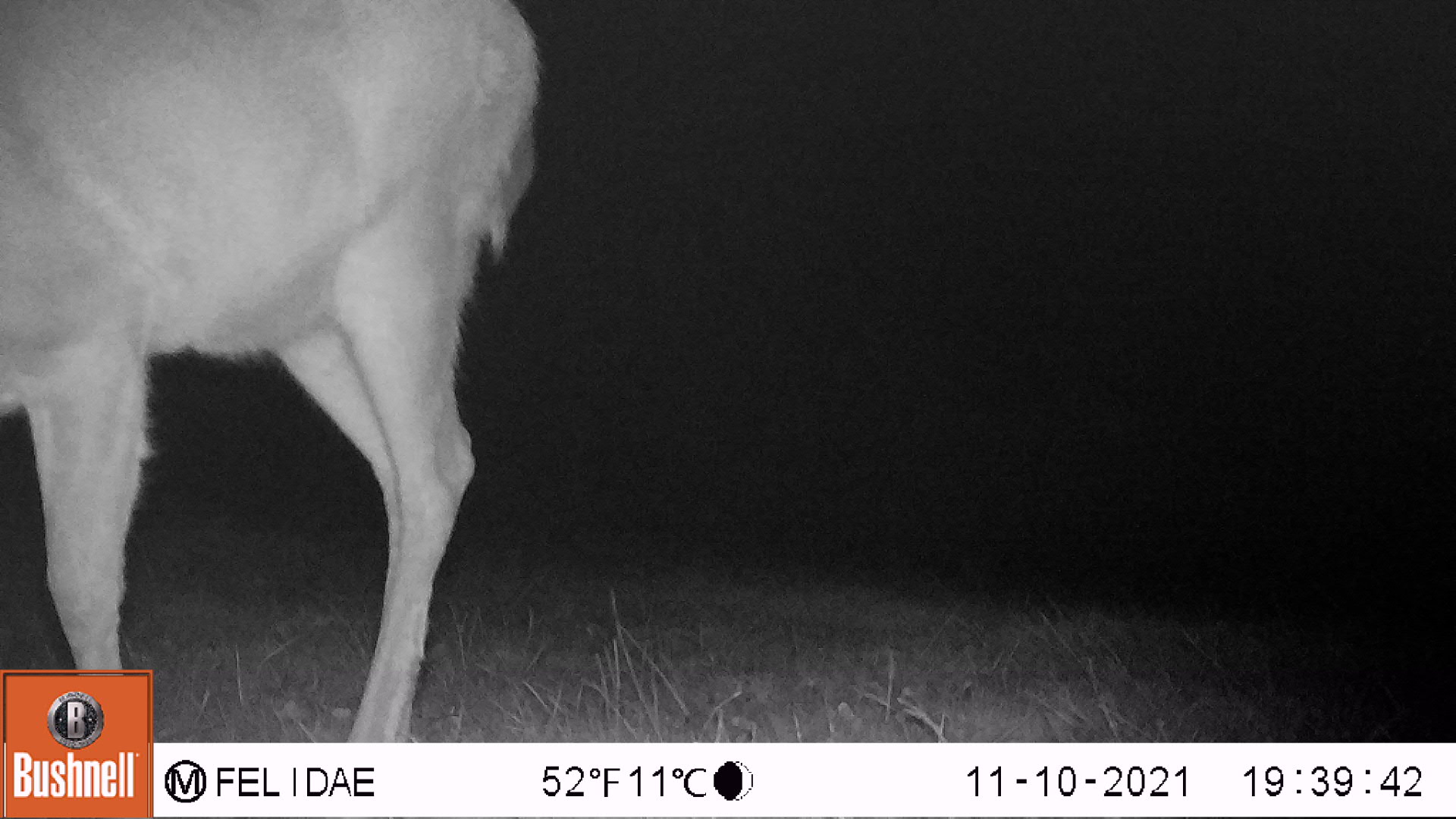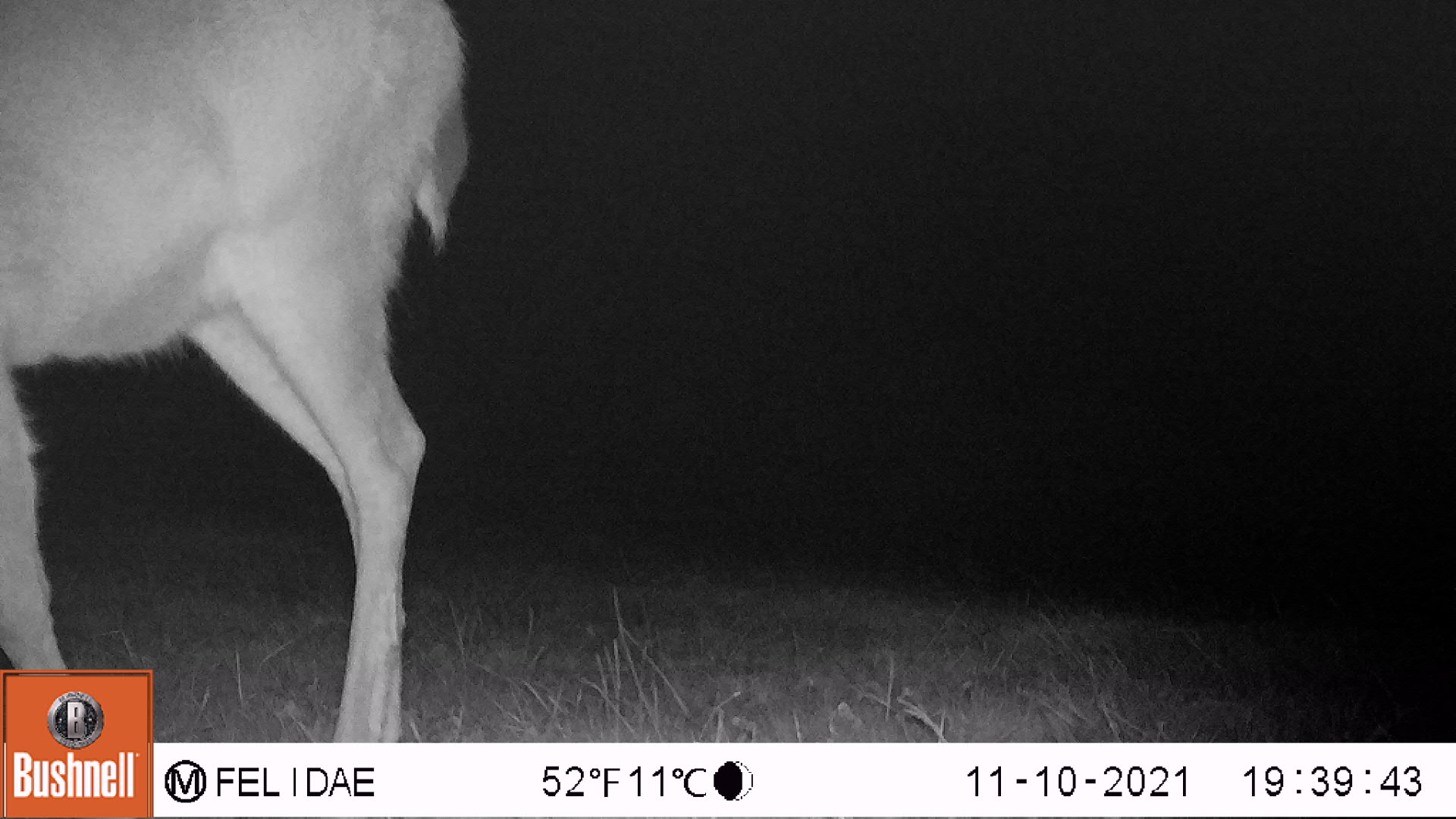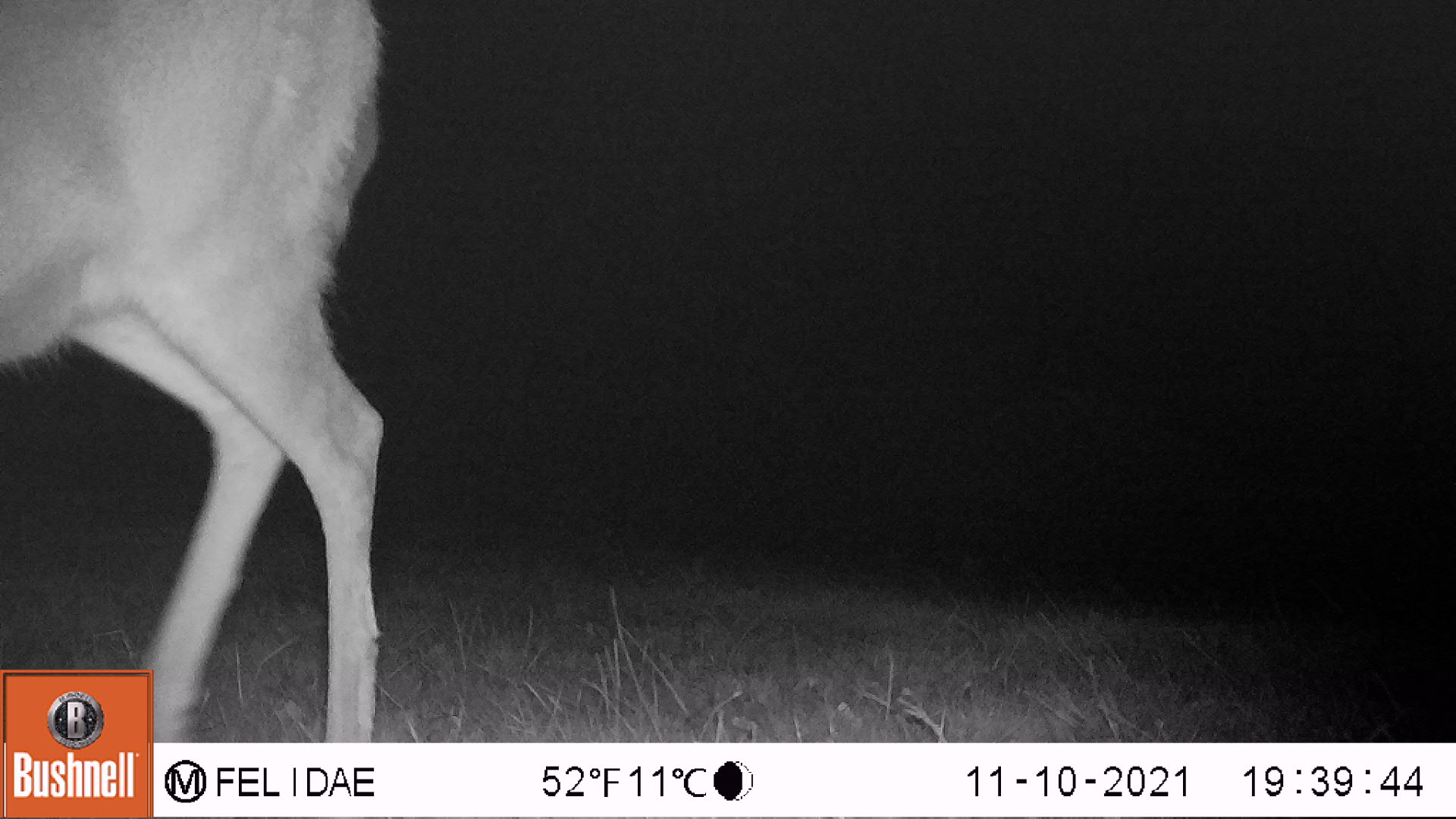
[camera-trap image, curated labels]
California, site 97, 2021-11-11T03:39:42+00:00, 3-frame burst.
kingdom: Animalia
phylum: Chordata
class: Mammalia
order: Artiodactyla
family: Cervidae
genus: Odocoileus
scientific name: Odocoileus hemionus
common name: mule deer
Mule deer (Odocoileus hemionus).